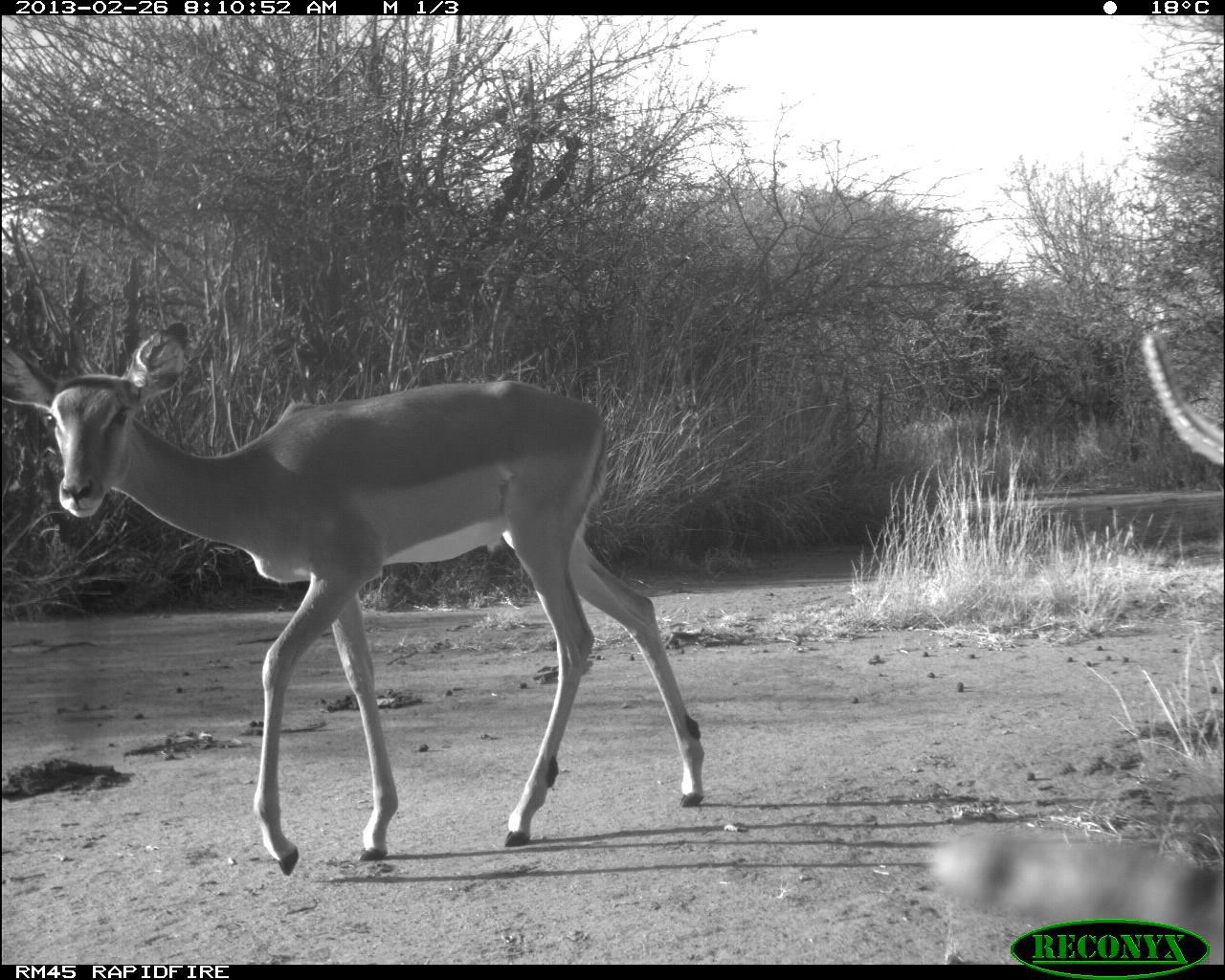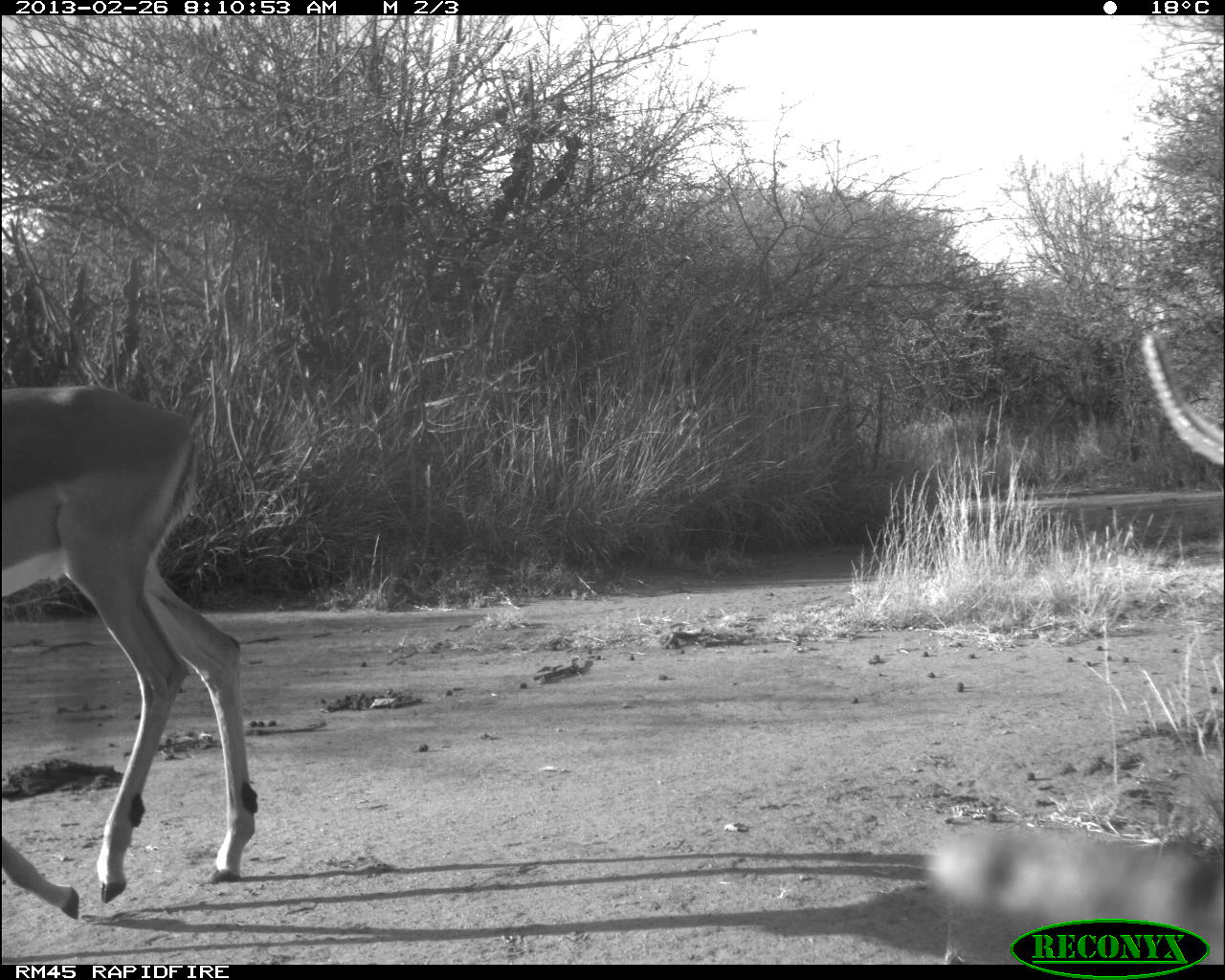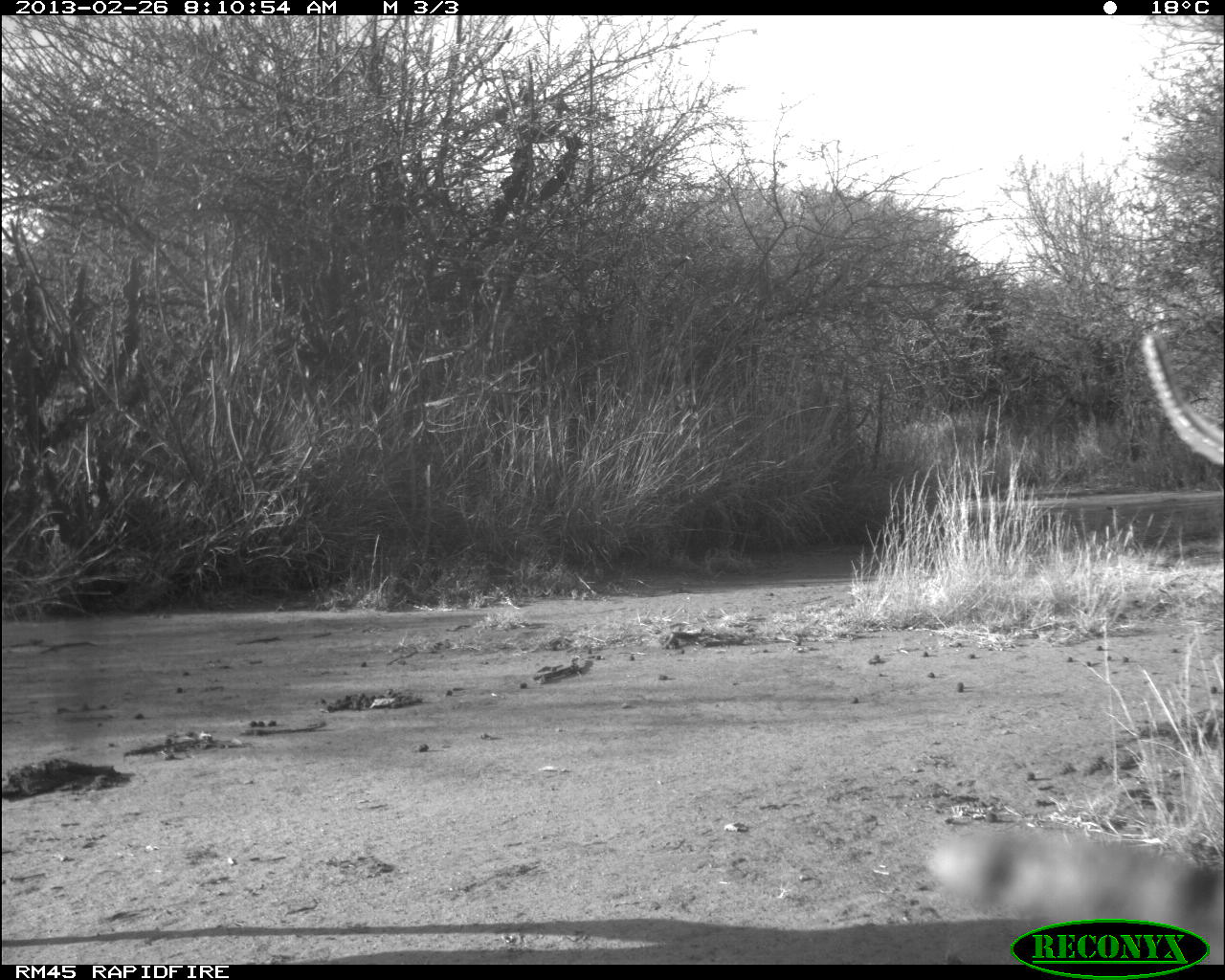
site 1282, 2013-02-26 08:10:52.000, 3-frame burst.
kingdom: Animalia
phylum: Chordata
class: Mammalia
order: Artiodactyla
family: Bovidae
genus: Aepyceros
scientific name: Aepyceros melampus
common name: impala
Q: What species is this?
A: Aepyceros melampus (impala).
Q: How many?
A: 1.